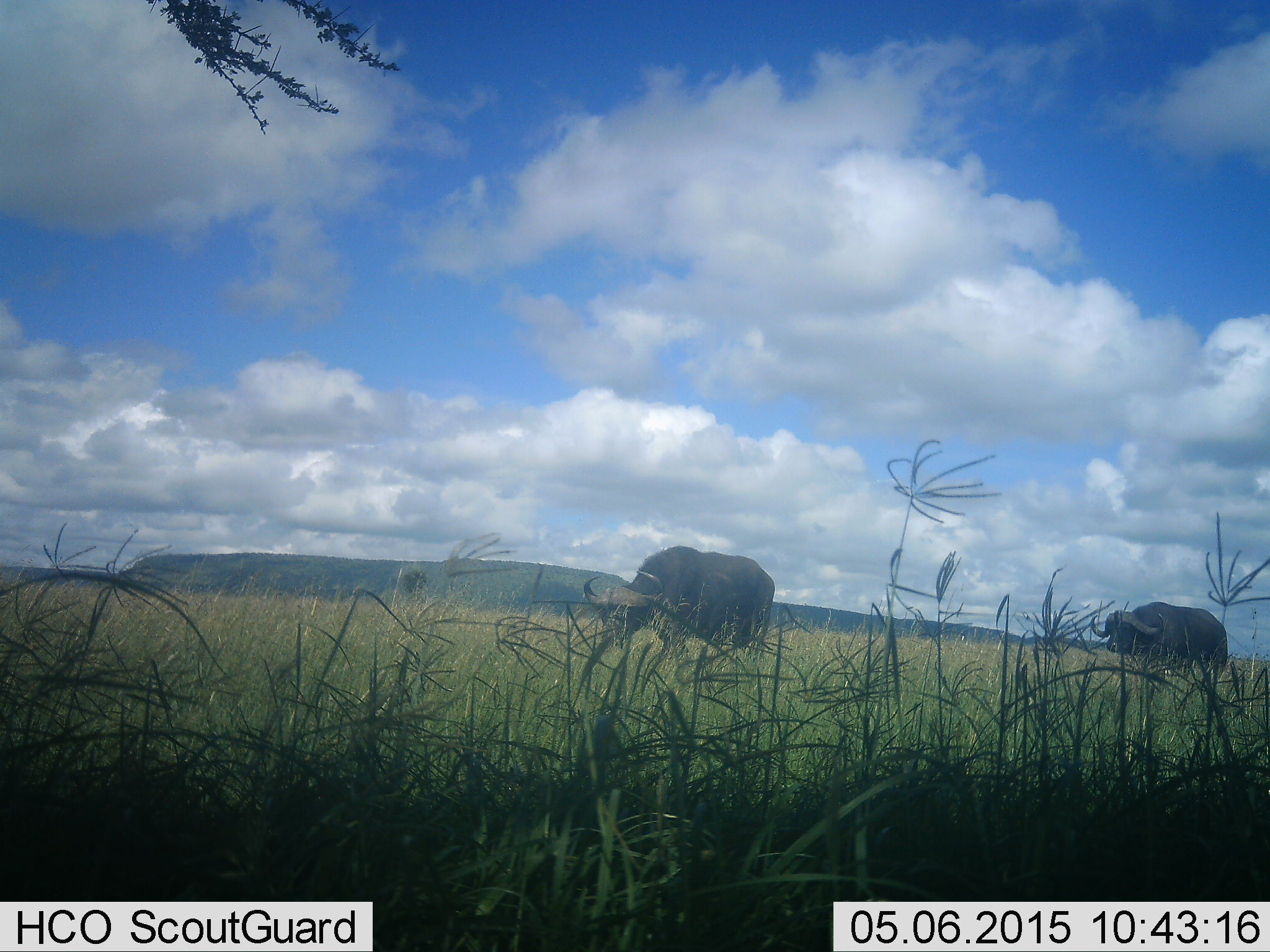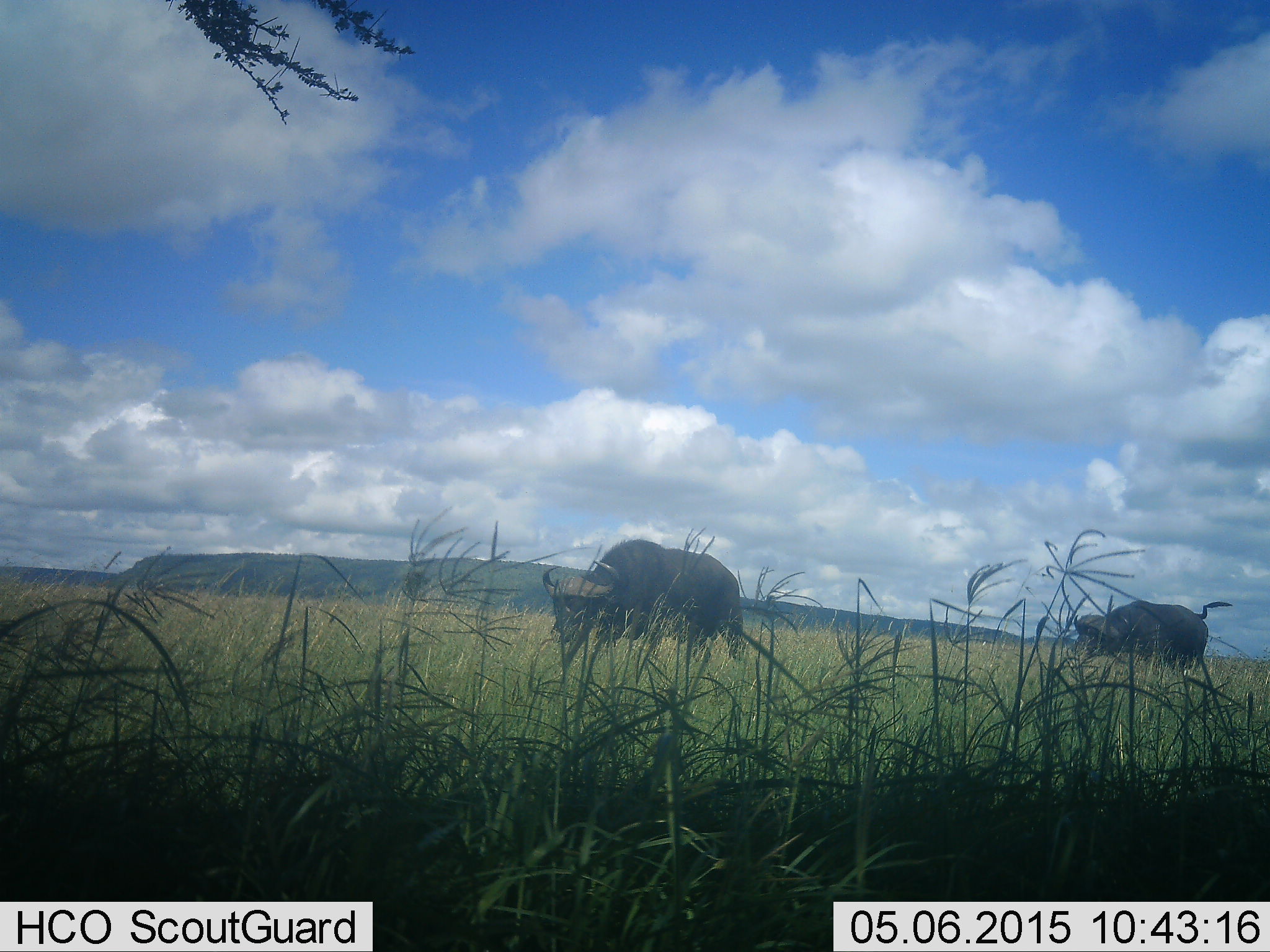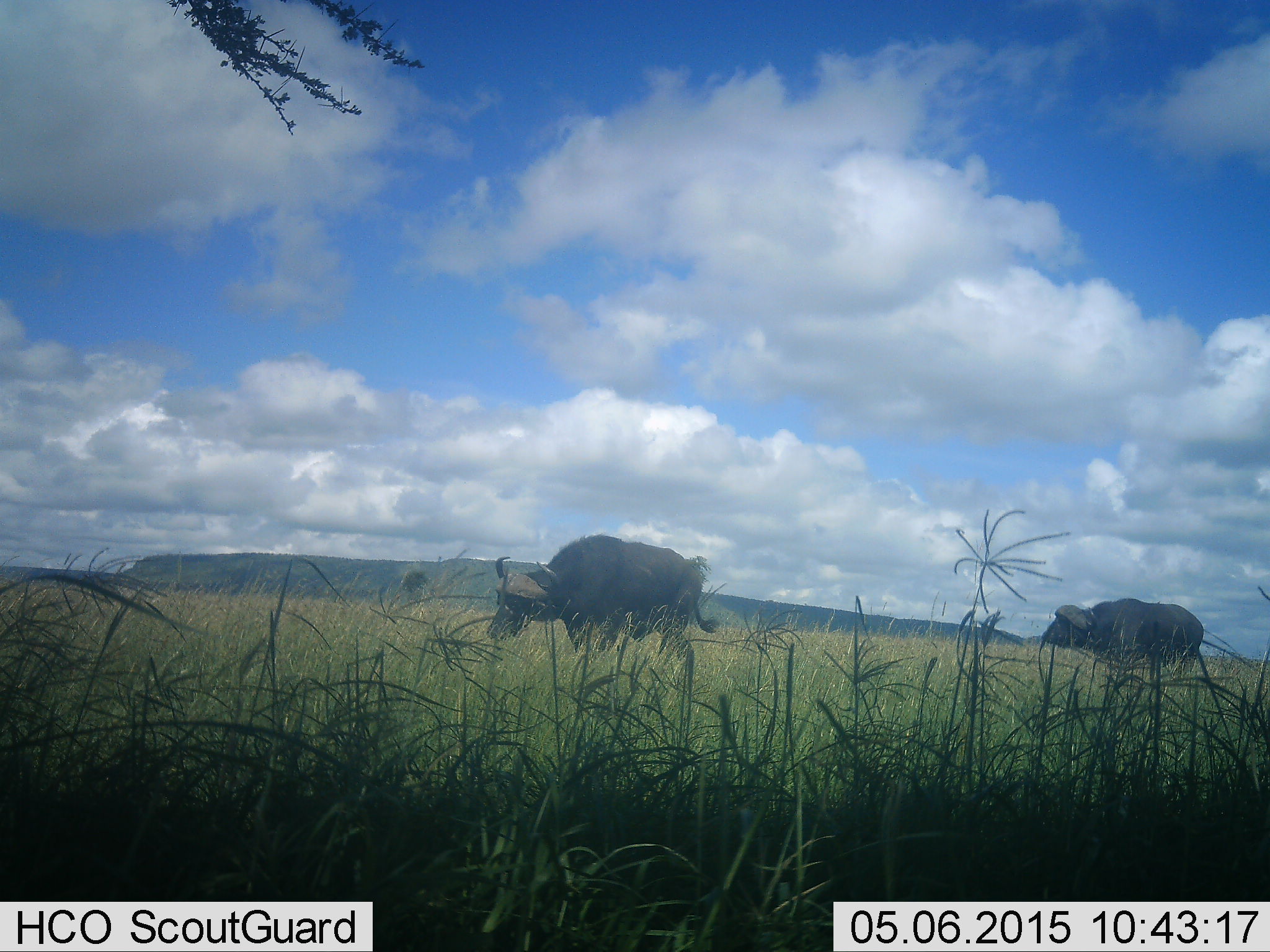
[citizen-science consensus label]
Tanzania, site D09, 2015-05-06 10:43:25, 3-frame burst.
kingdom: Animalia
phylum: Chordata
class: Mammalia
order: Artiodactyla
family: Bovidae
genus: Syncerus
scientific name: Syncerus caffer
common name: cape buffalo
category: buffalo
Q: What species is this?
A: Buffalo (cape buffalo) (Syncerus caffer).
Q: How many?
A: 2.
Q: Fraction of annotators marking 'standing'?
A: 20%.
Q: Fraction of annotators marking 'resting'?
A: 0%.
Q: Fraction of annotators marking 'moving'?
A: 90%.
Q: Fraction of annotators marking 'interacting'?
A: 0%.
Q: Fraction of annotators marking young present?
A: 0%.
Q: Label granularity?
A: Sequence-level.